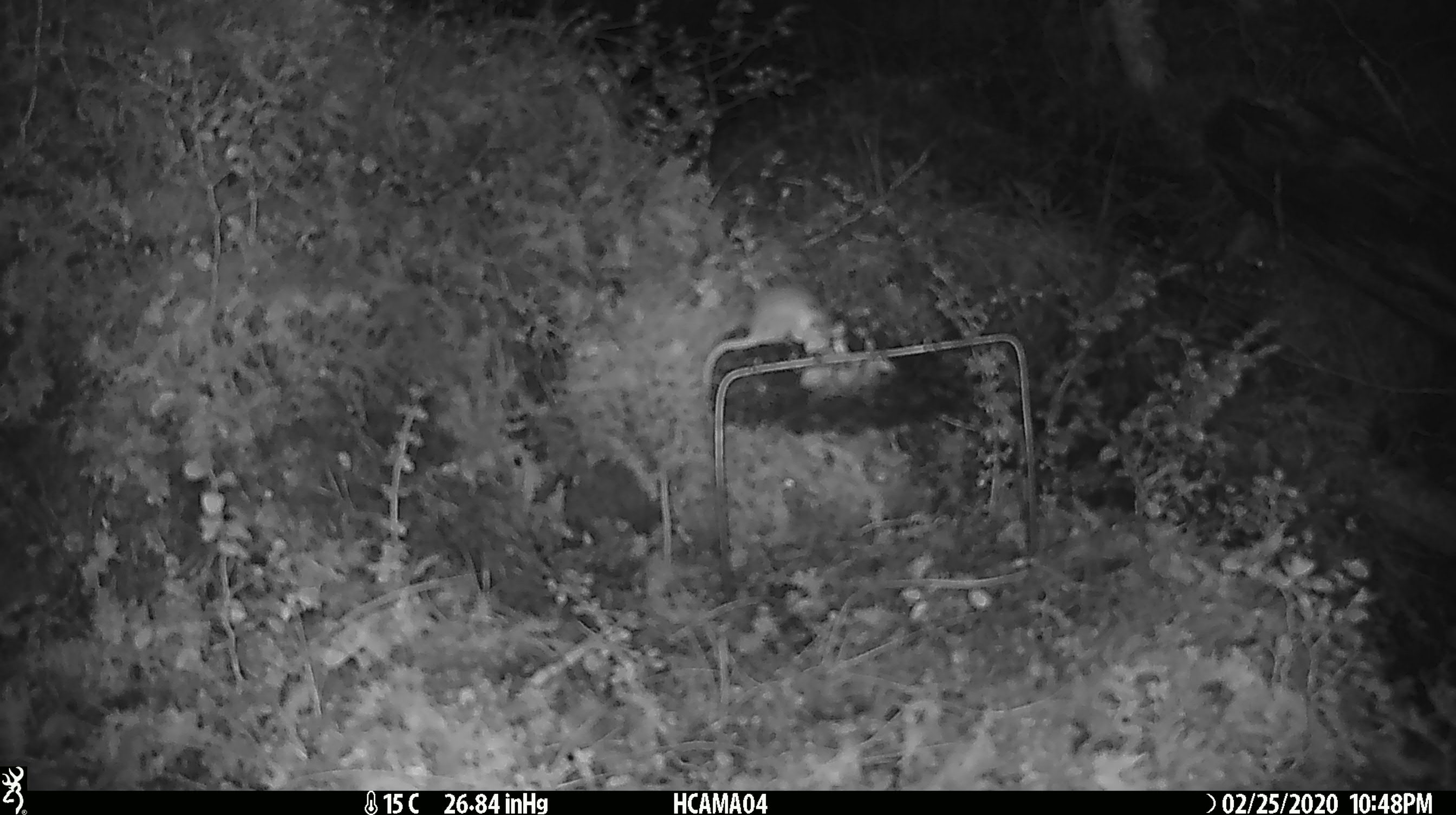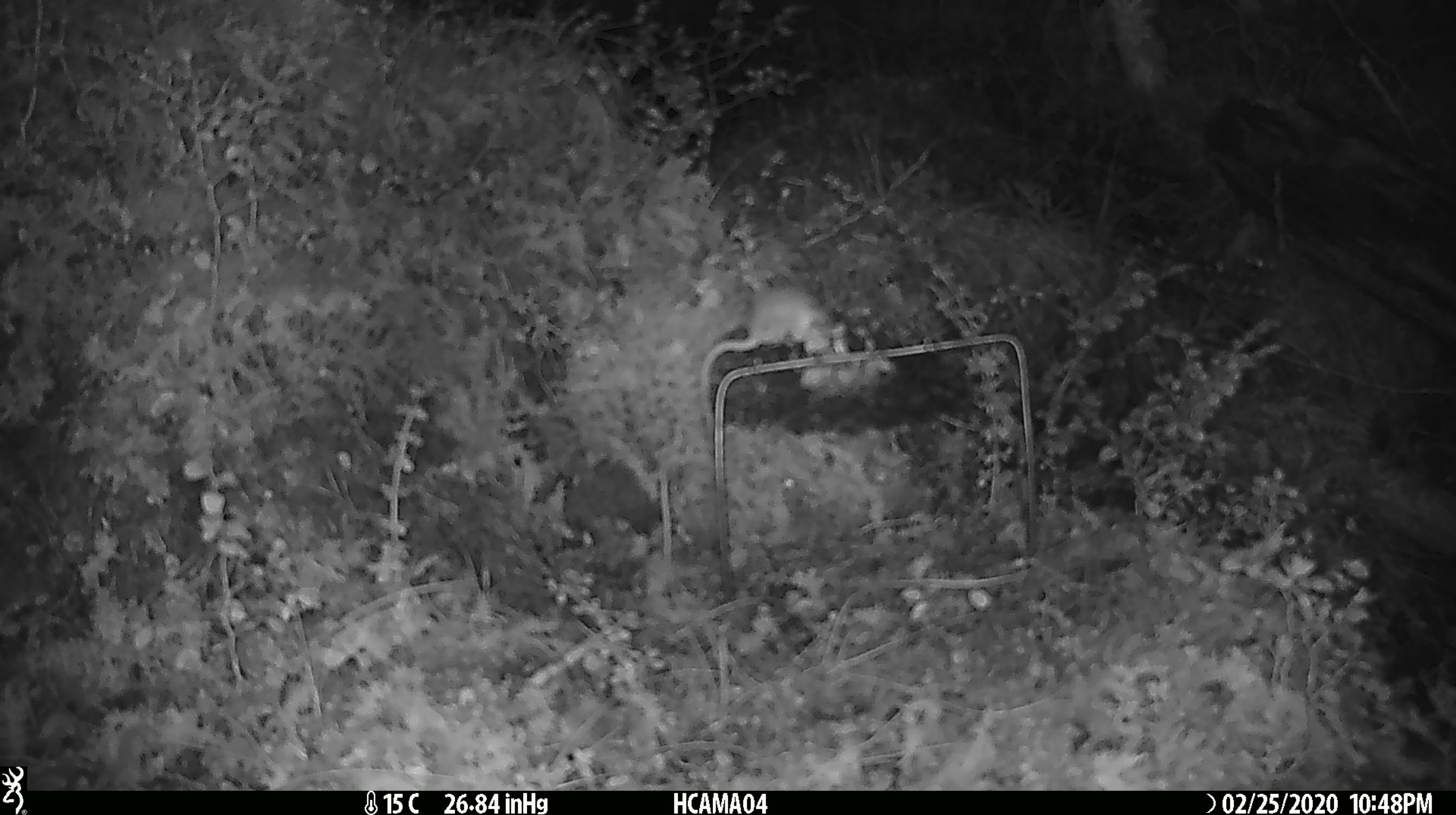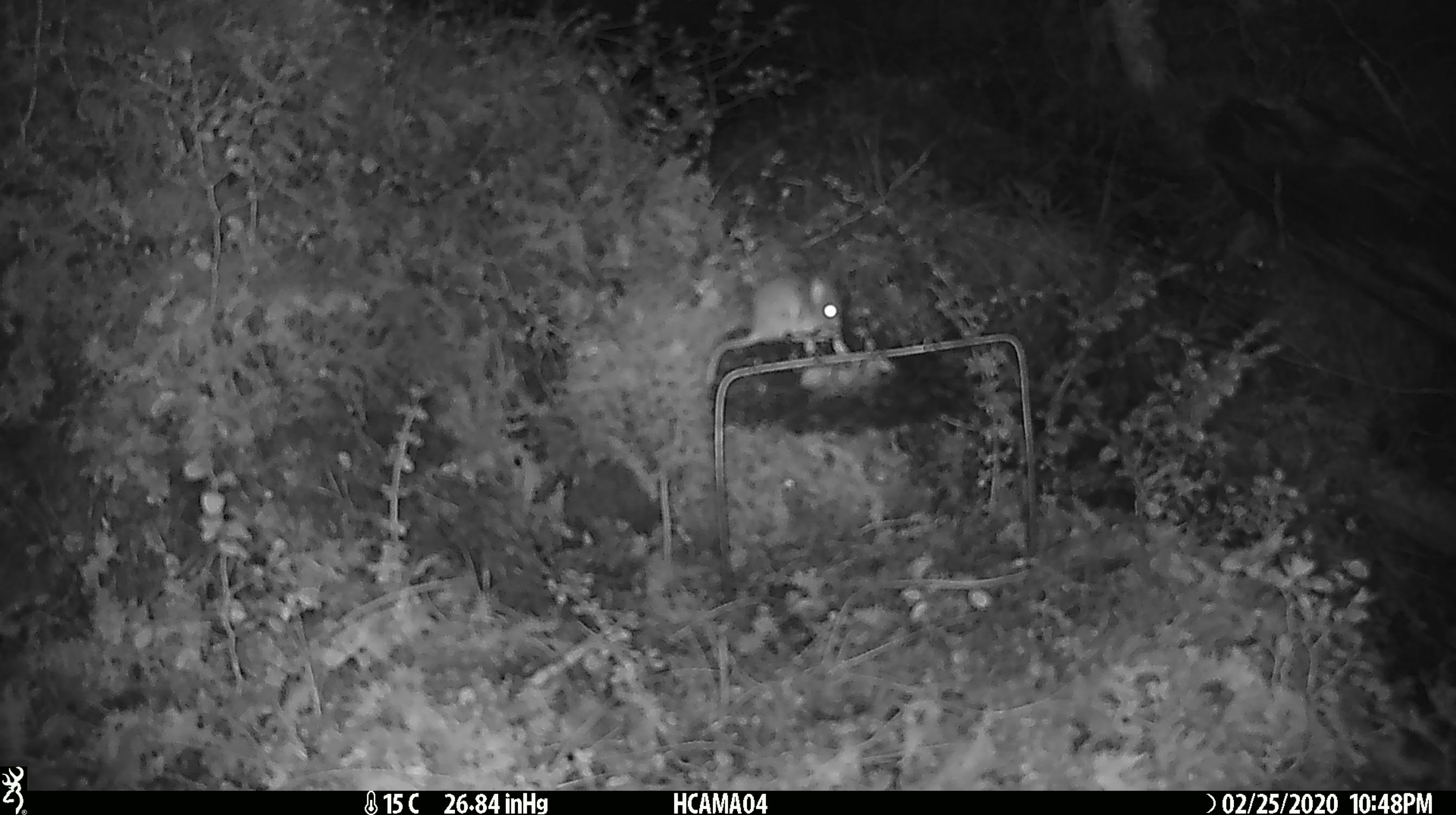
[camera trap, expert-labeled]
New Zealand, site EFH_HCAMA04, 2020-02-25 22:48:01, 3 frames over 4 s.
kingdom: Animalia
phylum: Chordata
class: Mammalia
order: Rodentia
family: Muridae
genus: Mus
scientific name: Mus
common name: mouse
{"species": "mouse (Mus)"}